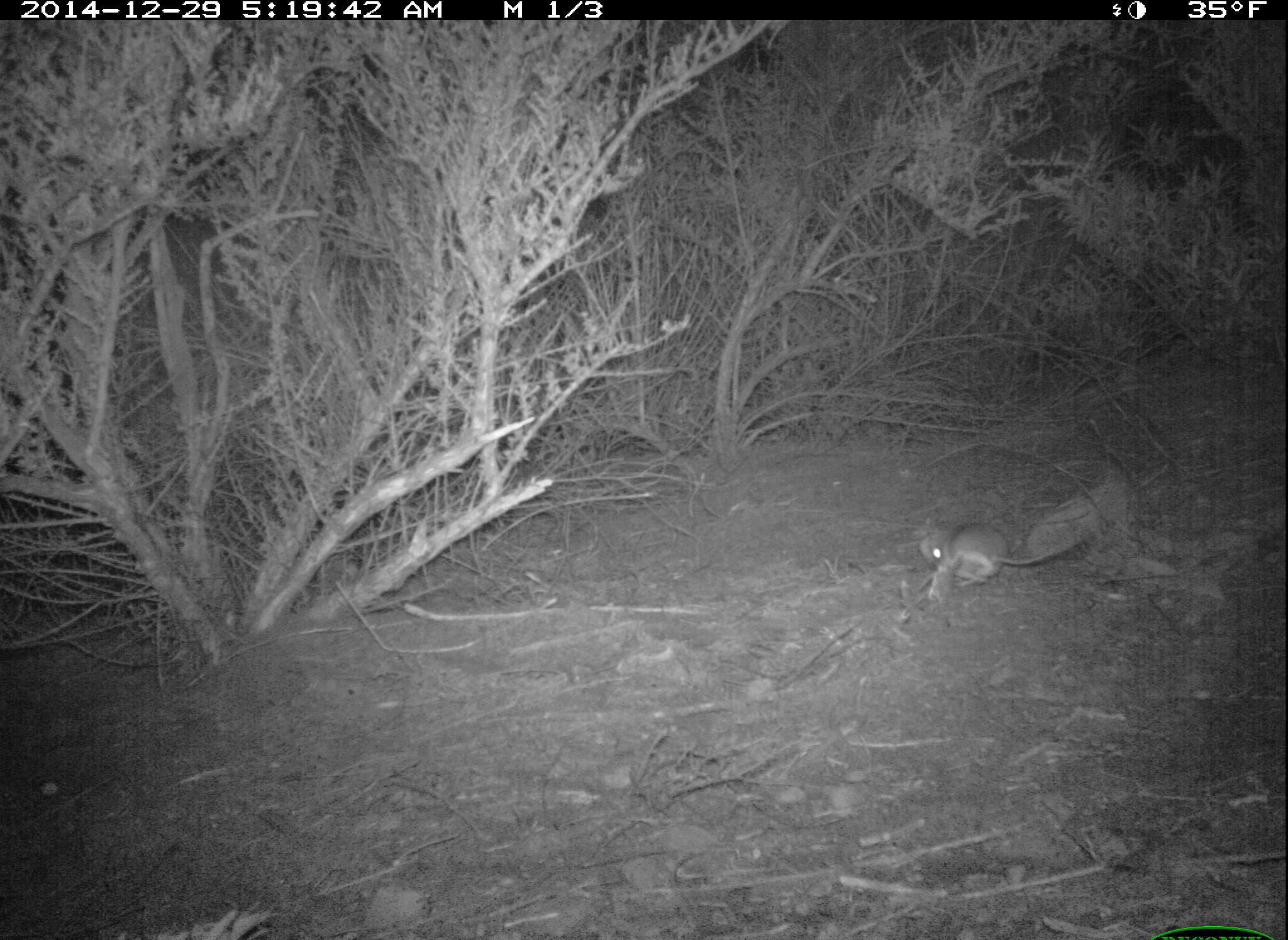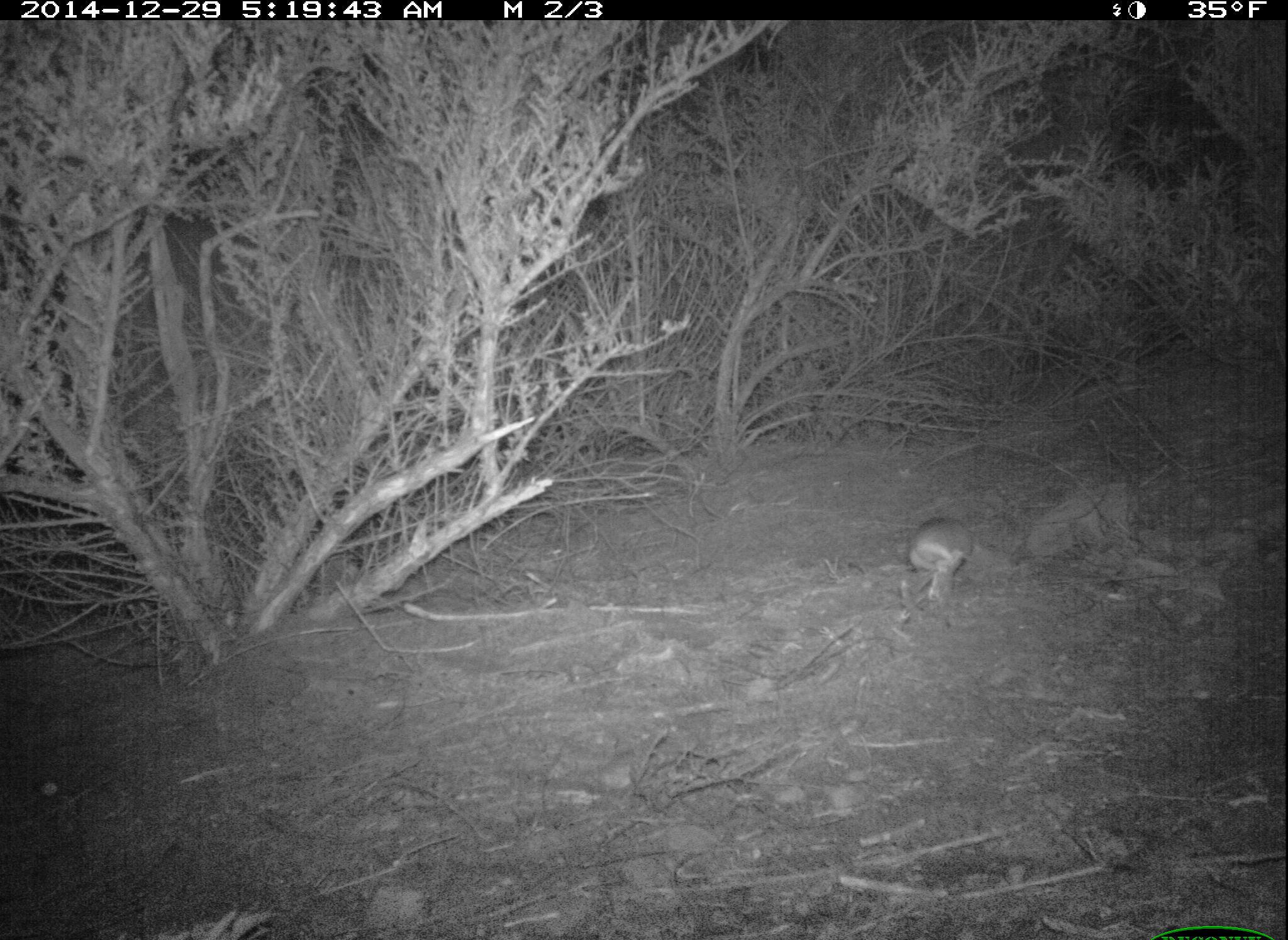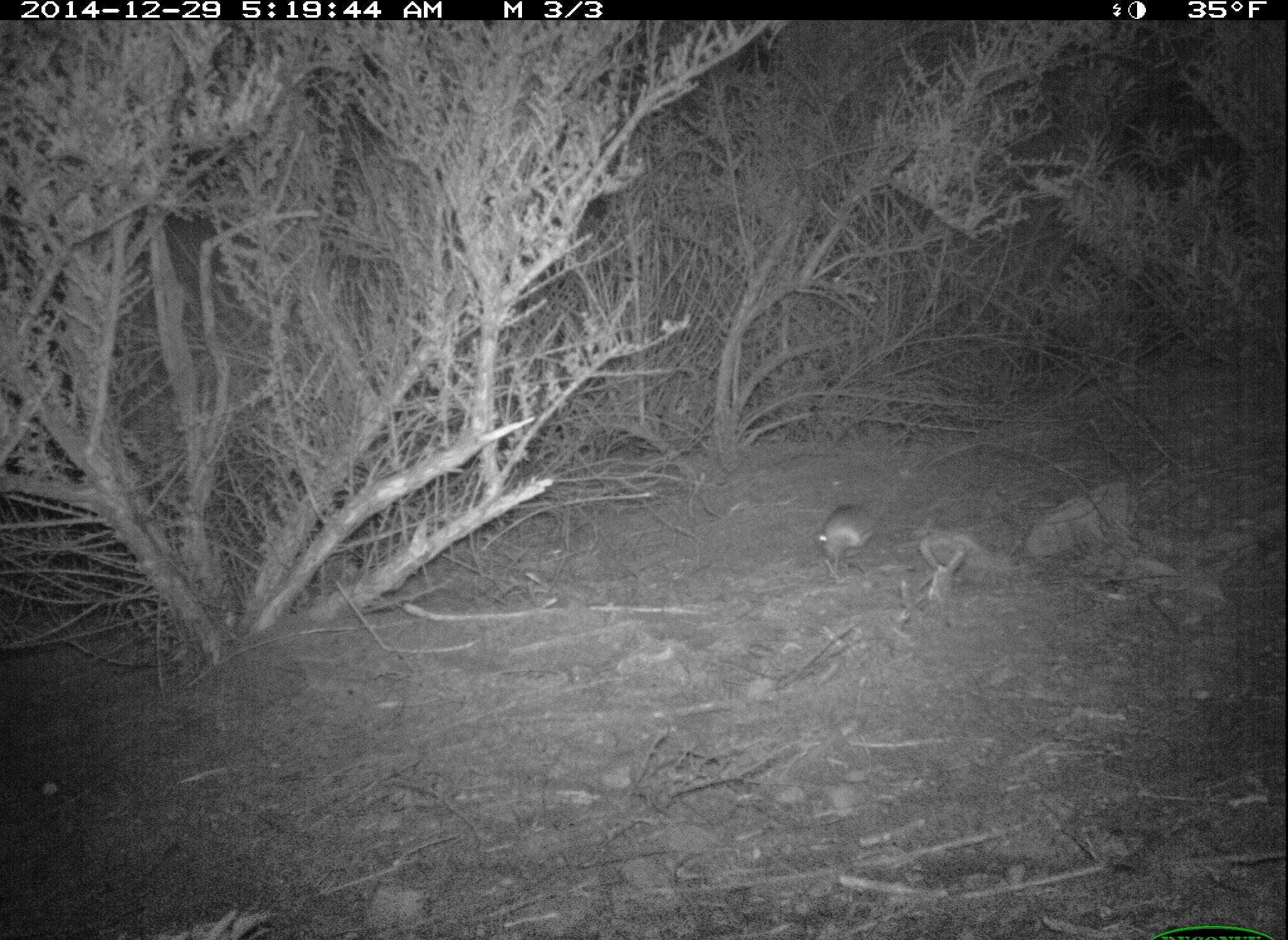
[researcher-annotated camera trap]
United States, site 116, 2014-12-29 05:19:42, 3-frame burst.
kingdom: Animalia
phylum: Chordata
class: Mammalia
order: Rodentia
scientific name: Rodentia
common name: rodent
Rodent (Rodentia).